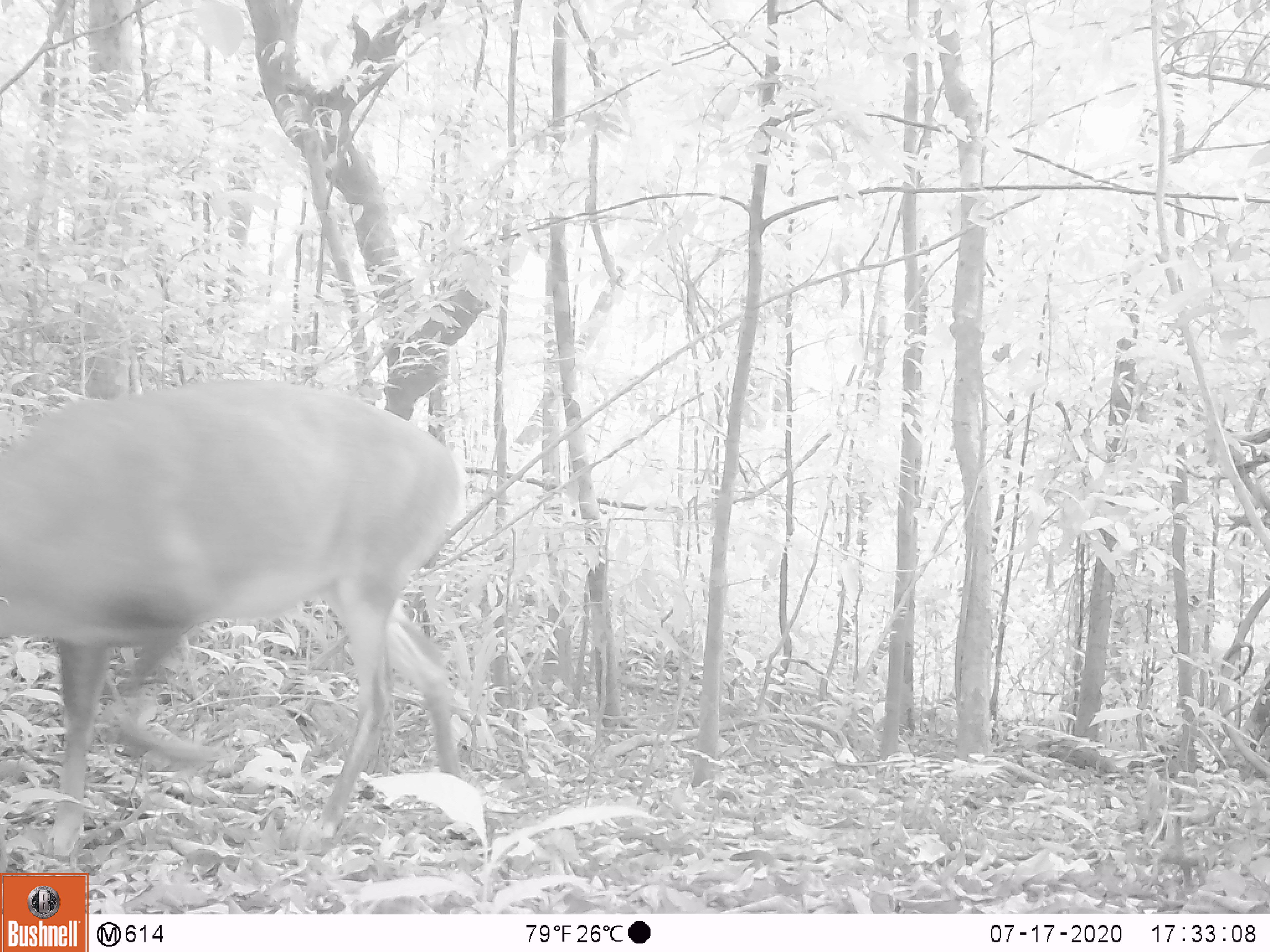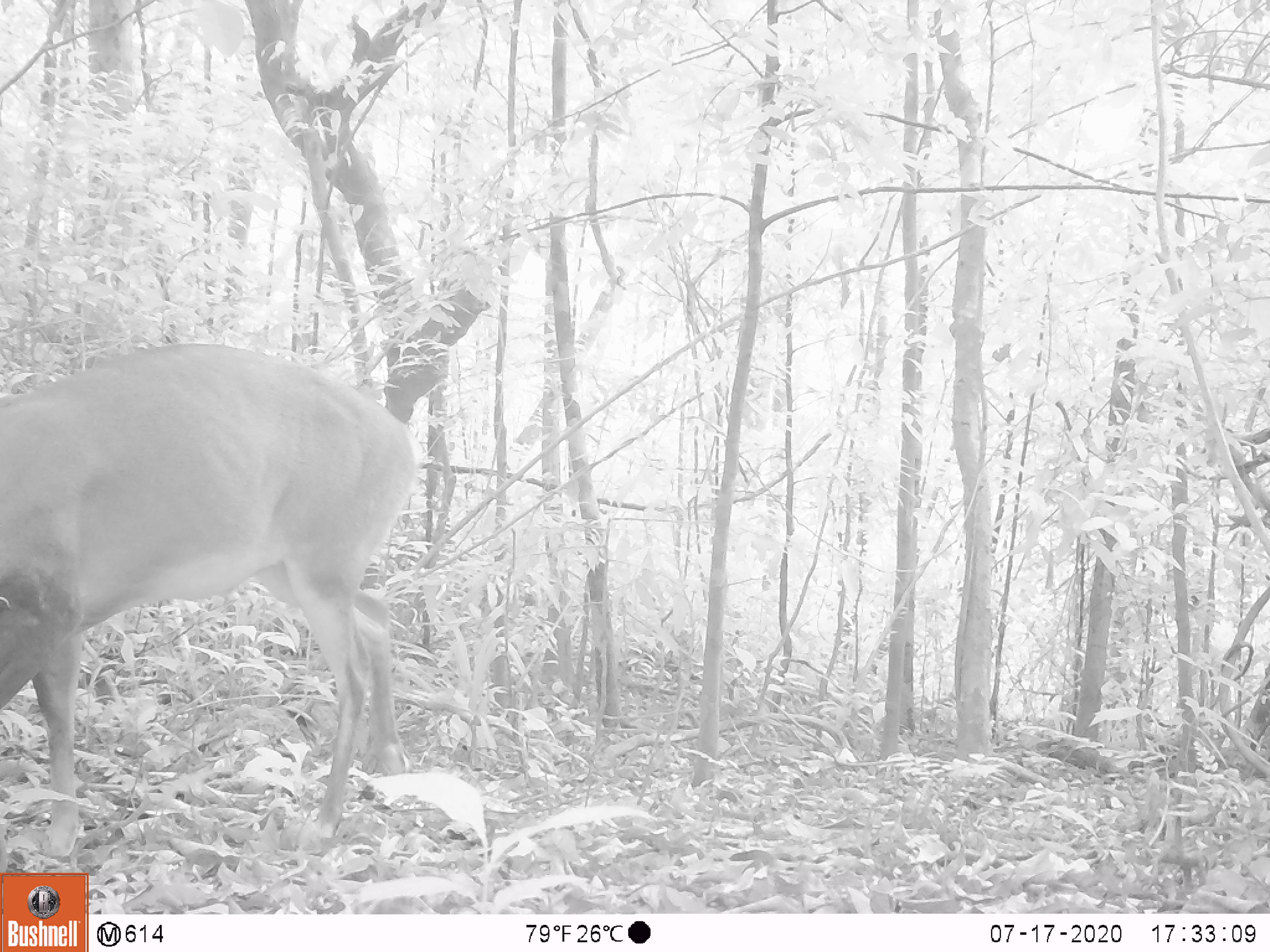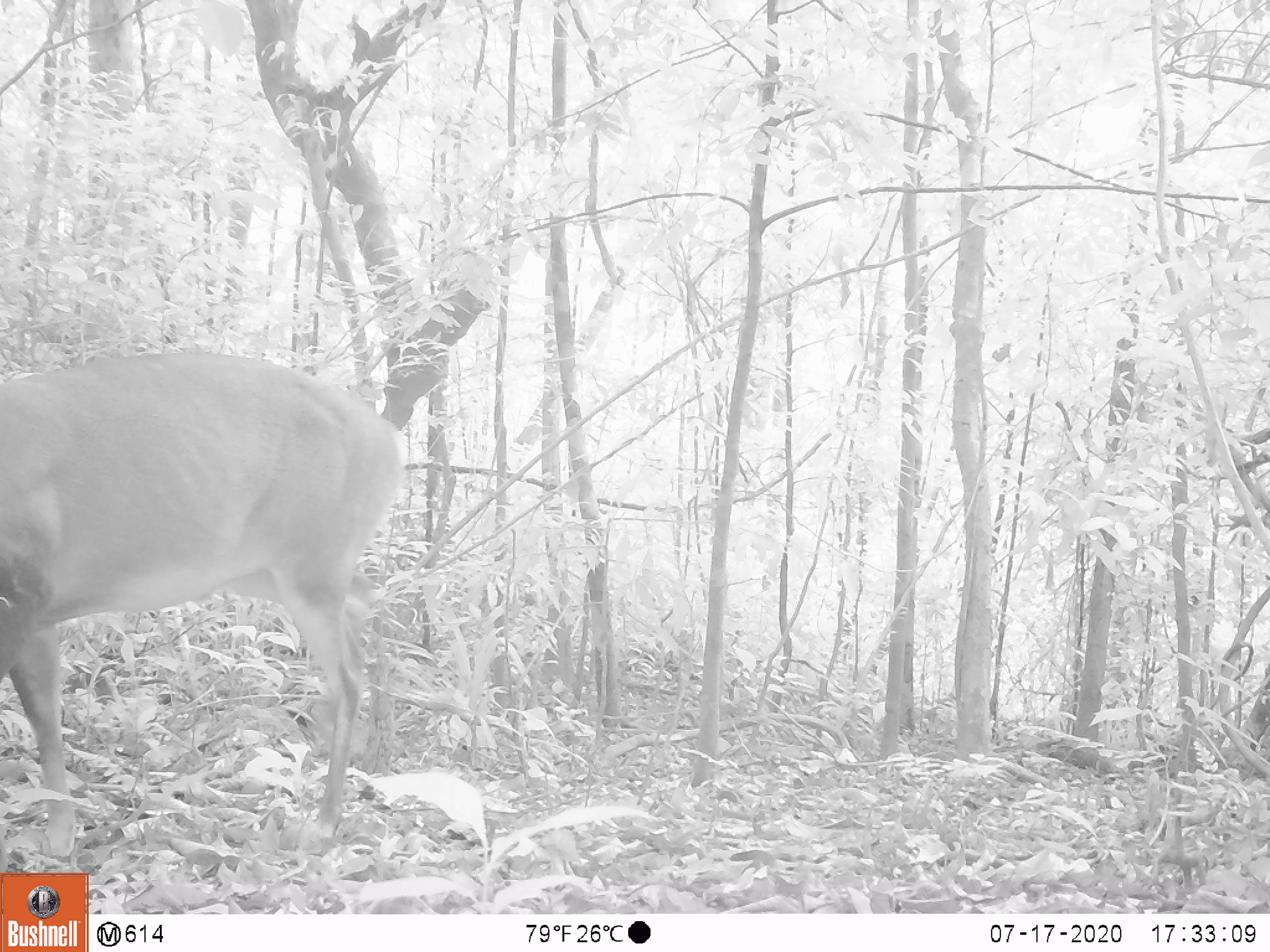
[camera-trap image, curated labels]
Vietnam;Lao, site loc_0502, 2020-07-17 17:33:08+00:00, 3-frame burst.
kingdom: Animalia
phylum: Chordata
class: Mammalia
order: Artiodactyla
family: Cervidae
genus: Muntiacus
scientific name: Muntiacus vuquangensis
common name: large-antlered muntjac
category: large antlered muntjac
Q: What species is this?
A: Large antlered muntjac (large-antlered muntjac) (Muntiacus vuquangensis).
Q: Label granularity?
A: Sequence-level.